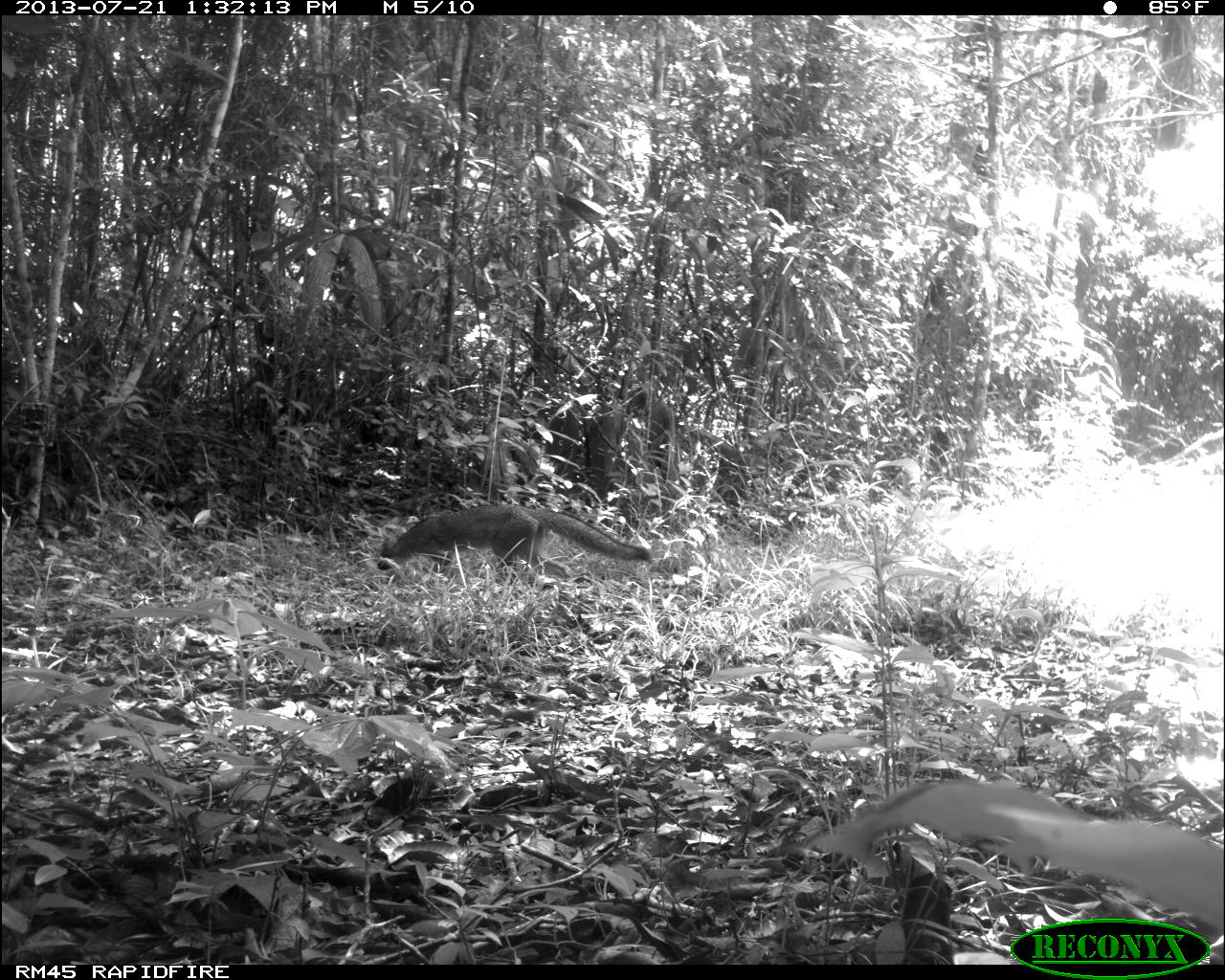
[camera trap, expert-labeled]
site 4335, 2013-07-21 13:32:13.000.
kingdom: Animalia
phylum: Chordata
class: Mammalia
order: Carnivora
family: Canidae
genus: Urocyon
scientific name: Urocyon cinereoargenteus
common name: gray fox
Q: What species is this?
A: Urocyon cinereoargenteus (gray fox).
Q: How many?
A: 1.